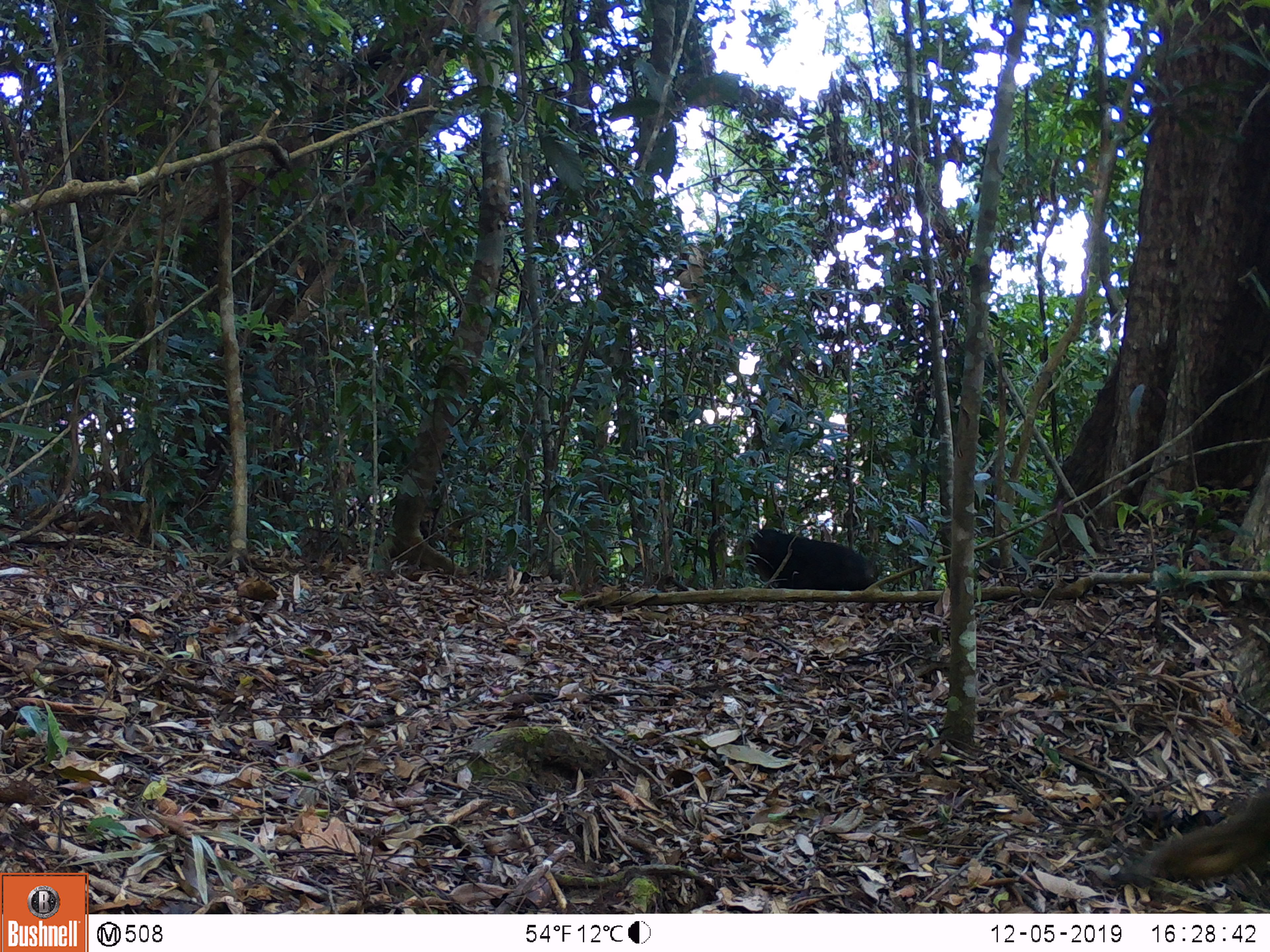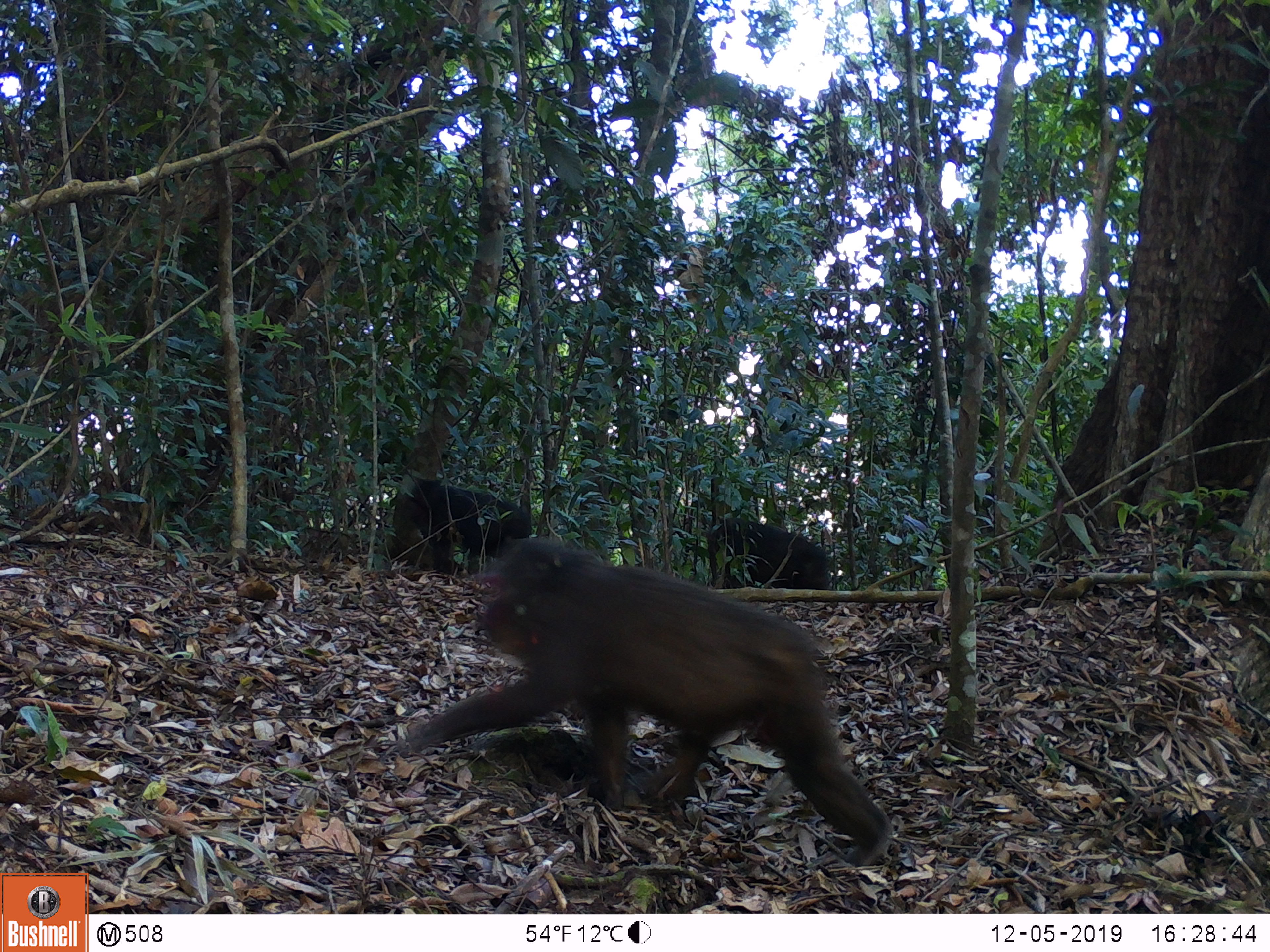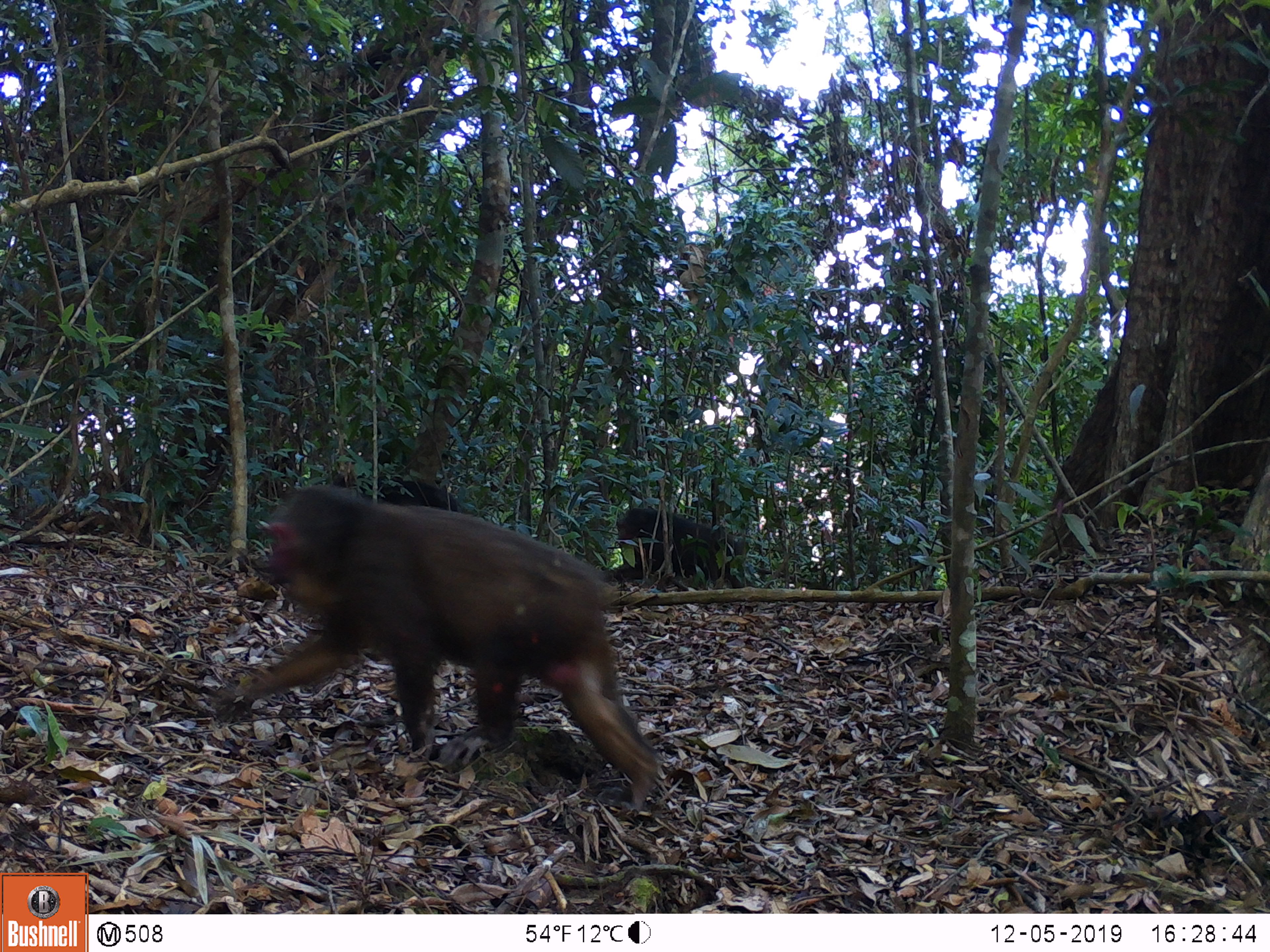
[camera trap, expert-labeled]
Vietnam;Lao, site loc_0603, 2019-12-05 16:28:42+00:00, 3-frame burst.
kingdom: Animalia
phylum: Chordata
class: Mammalia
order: Primates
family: Cercopithecidae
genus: Macaca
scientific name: Macaca arctoides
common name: stump-tailed macaque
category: stump tailed macaque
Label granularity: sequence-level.